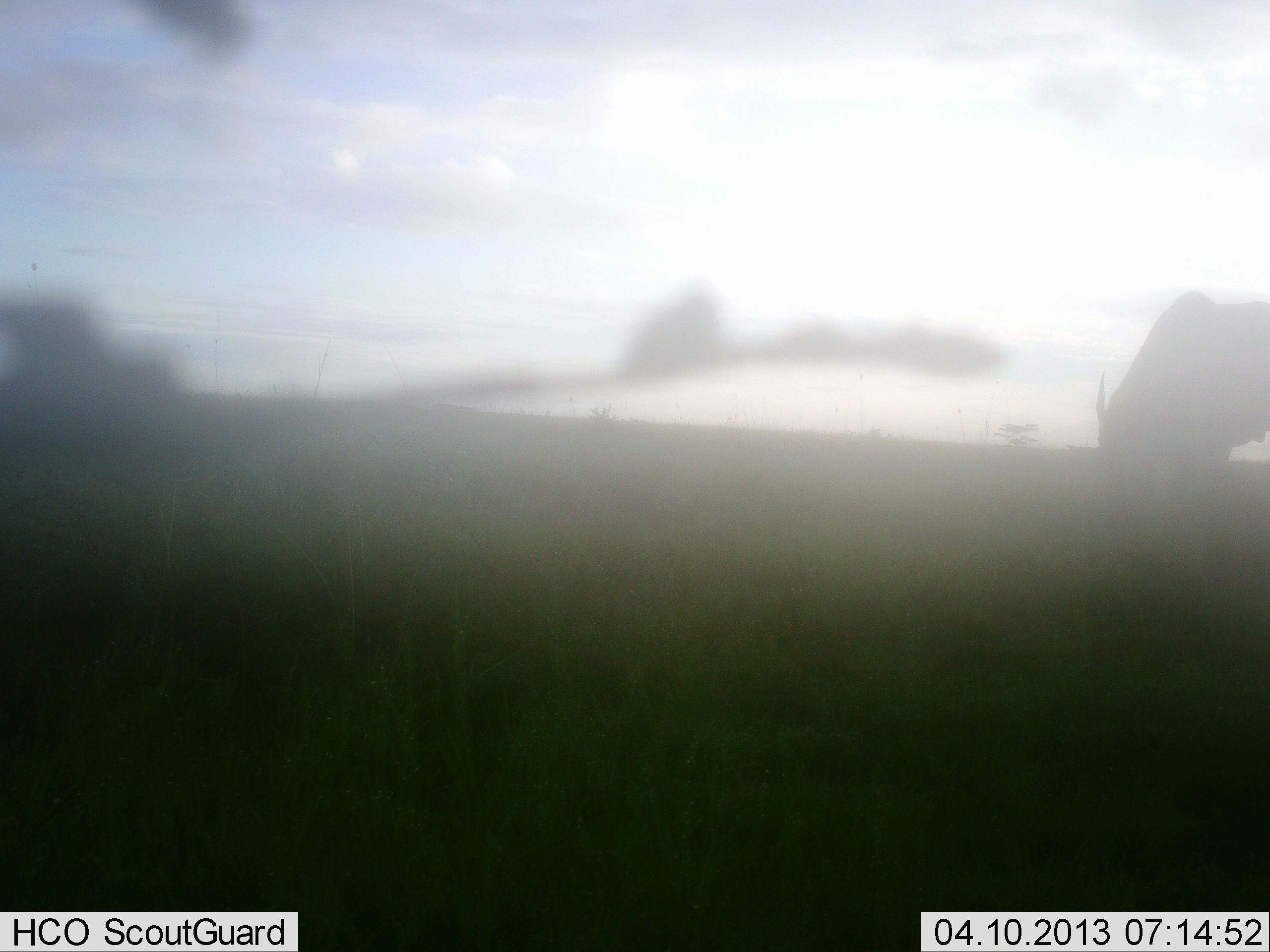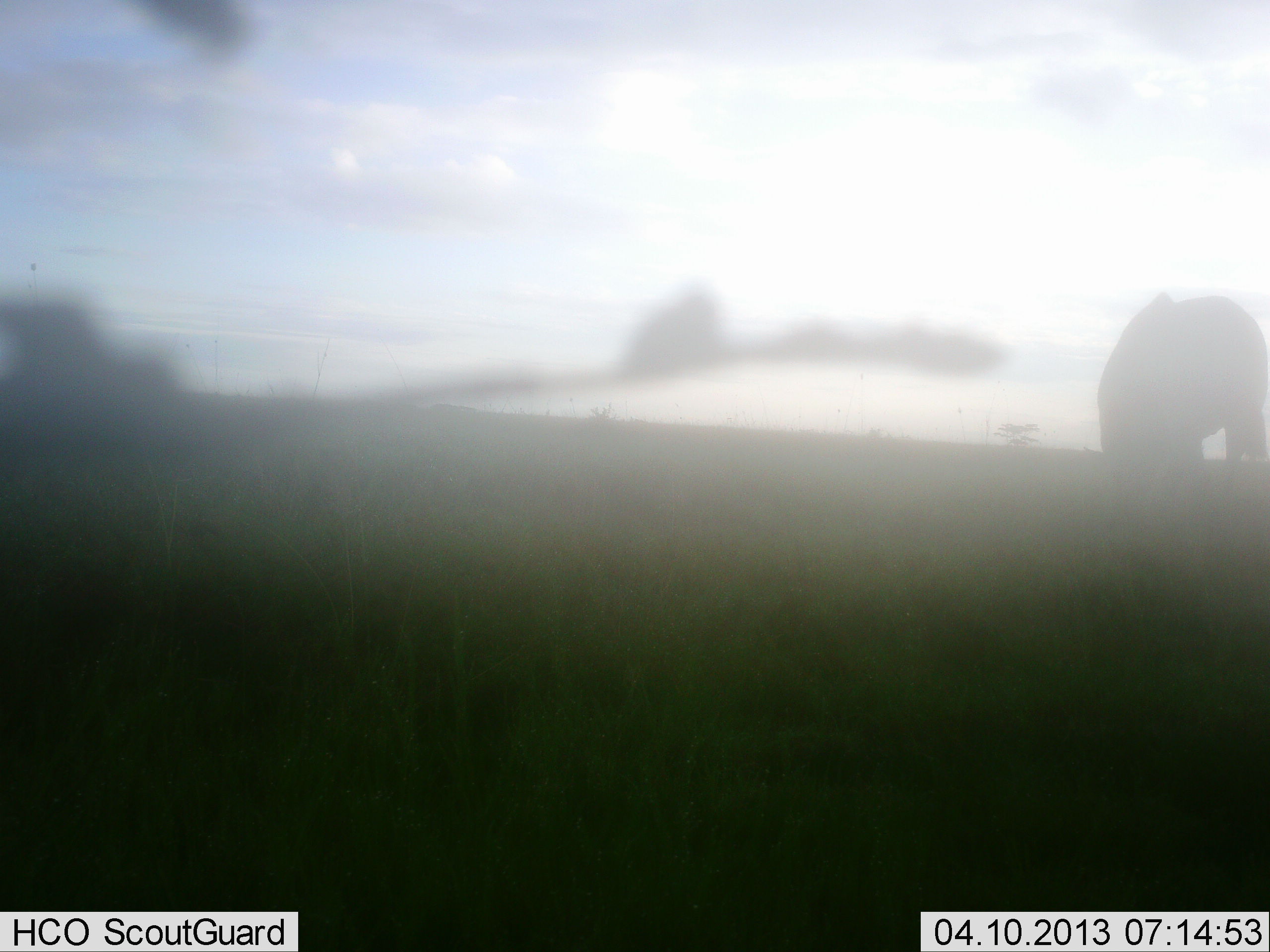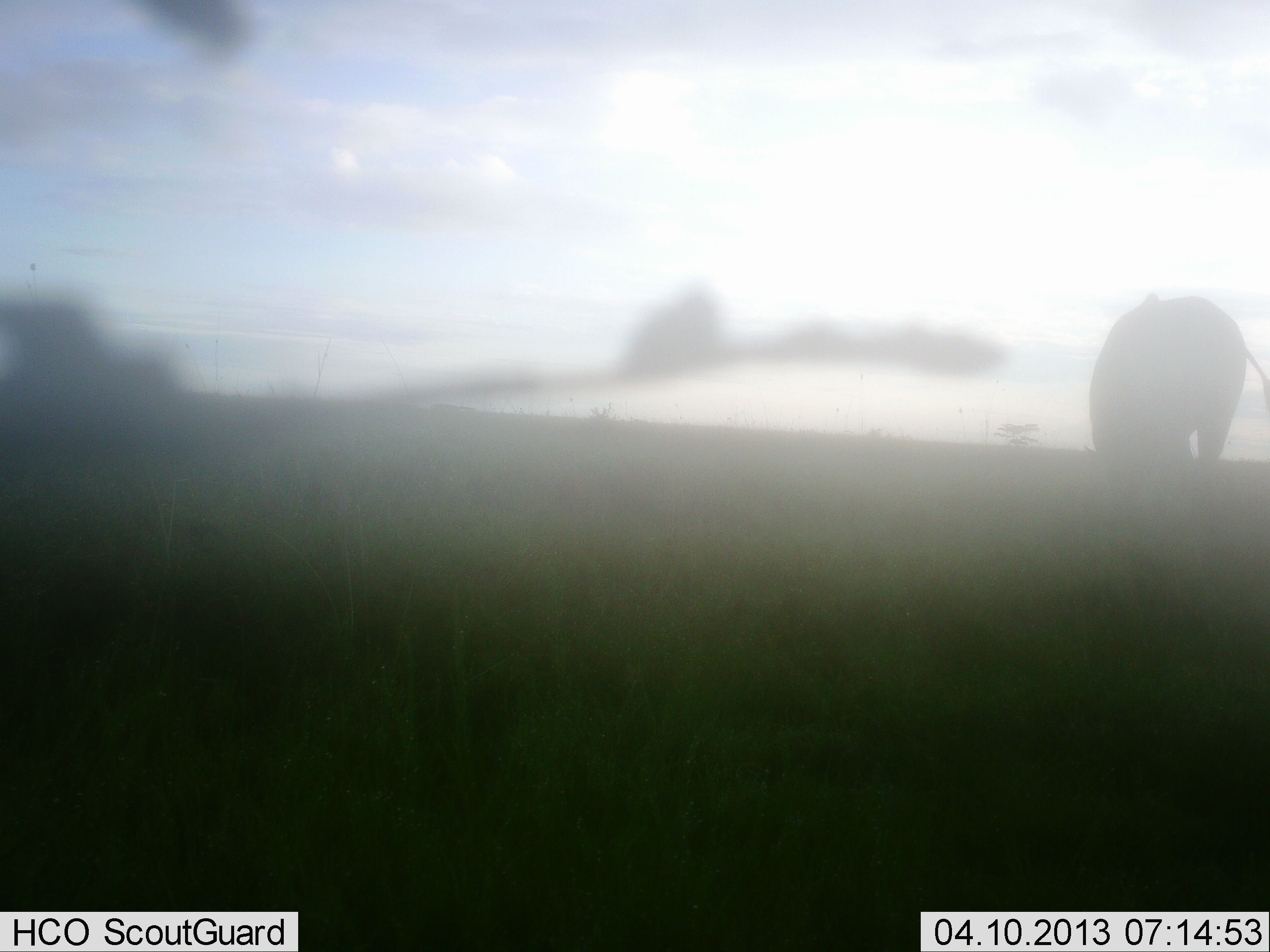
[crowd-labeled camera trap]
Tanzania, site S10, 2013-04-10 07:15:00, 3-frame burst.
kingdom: Animalia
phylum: Chordata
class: Mammalia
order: Artiodactyla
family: Bovidae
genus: Tragelaphus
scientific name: Tragelaphus oryx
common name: eland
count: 1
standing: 29%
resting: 0%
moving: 14%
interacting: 0%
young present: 0%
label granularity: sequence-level